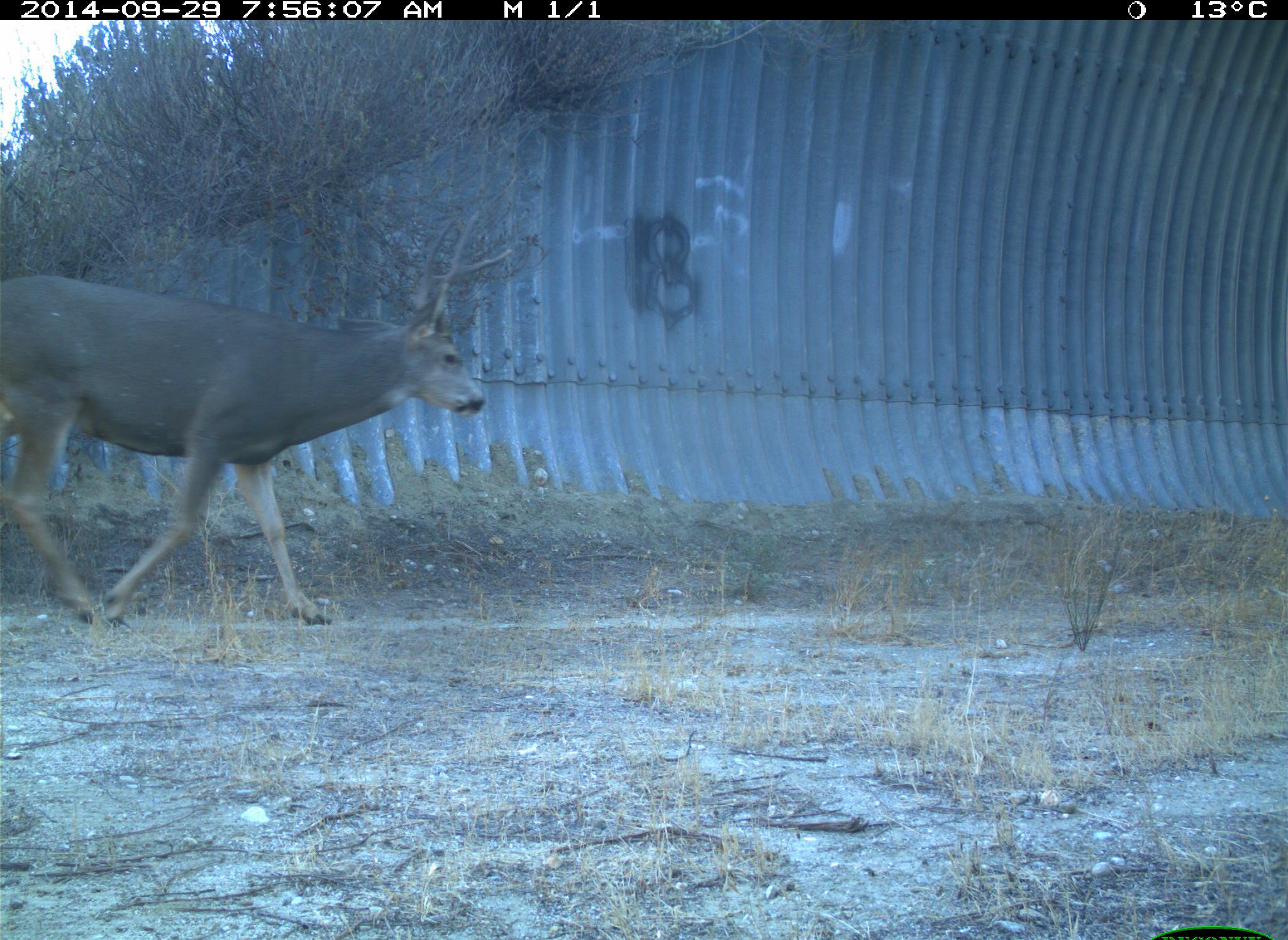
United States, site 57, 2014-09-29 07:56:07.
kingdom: Animalia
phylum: Chordata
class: Mammalia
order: Artiodactyla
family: Cervidae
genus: Odocoileus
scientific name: Odocoileus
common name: deer